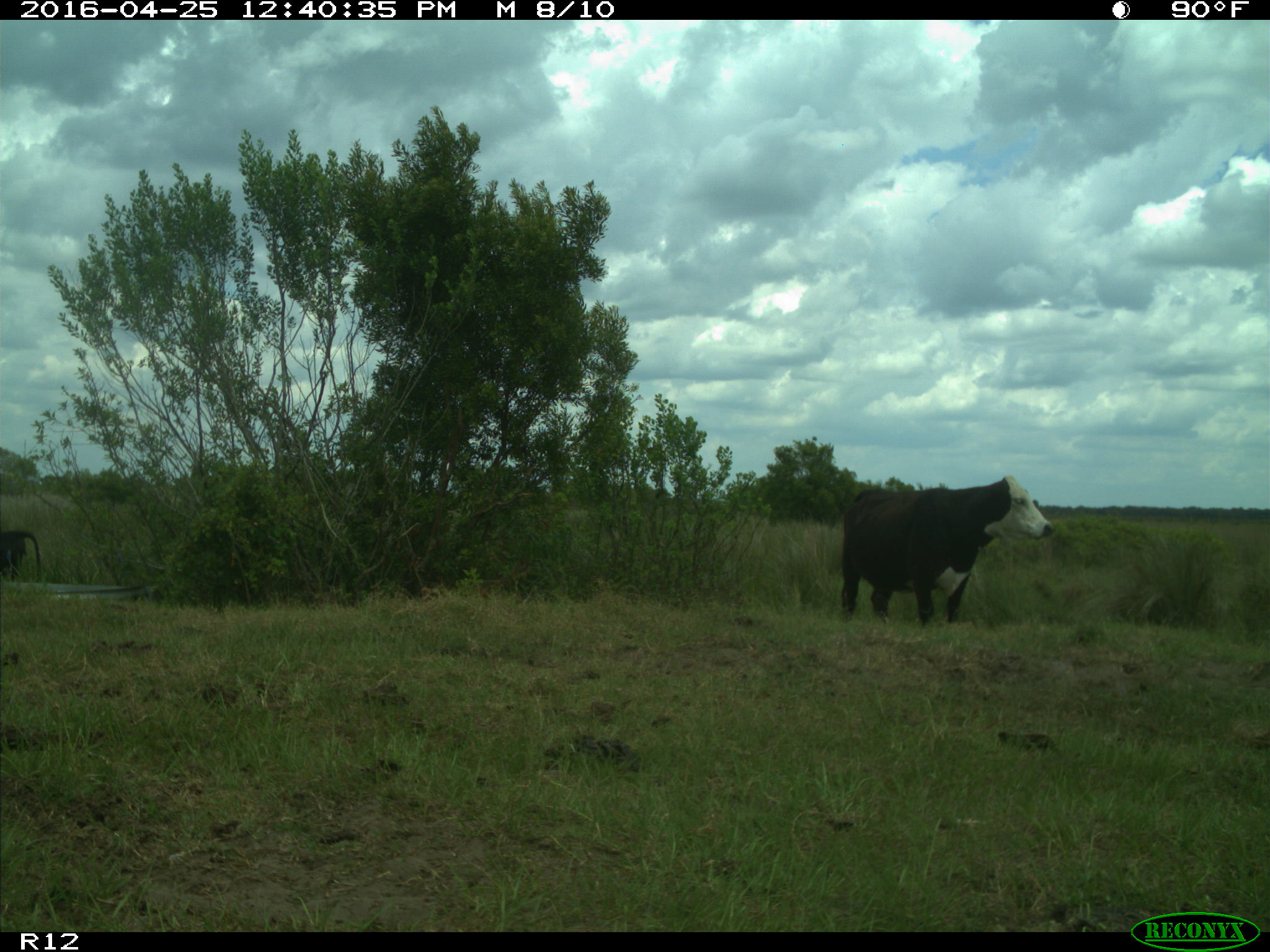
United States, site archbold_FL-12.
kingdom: Animalia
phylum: Chordata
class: Mammalia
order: Artiodactyla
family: Bovidae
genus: Bos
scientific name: Bos taurus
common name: domestic cow